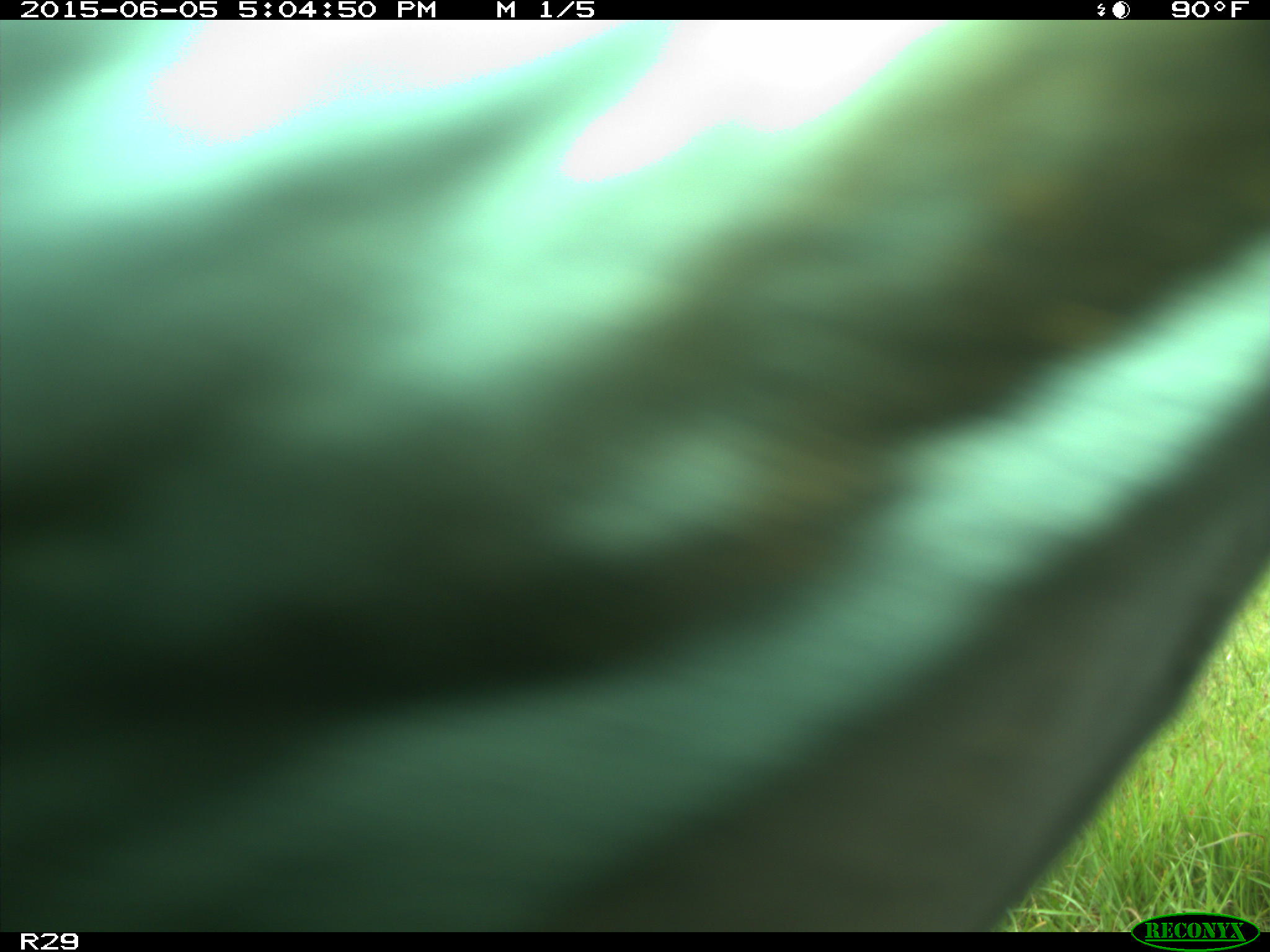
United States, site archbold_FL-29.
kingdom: Animalia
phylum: Chordata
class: Mammalia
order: Artiodactyla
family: Bovidae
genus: Bos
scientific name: Bos taurus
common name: domestic cow